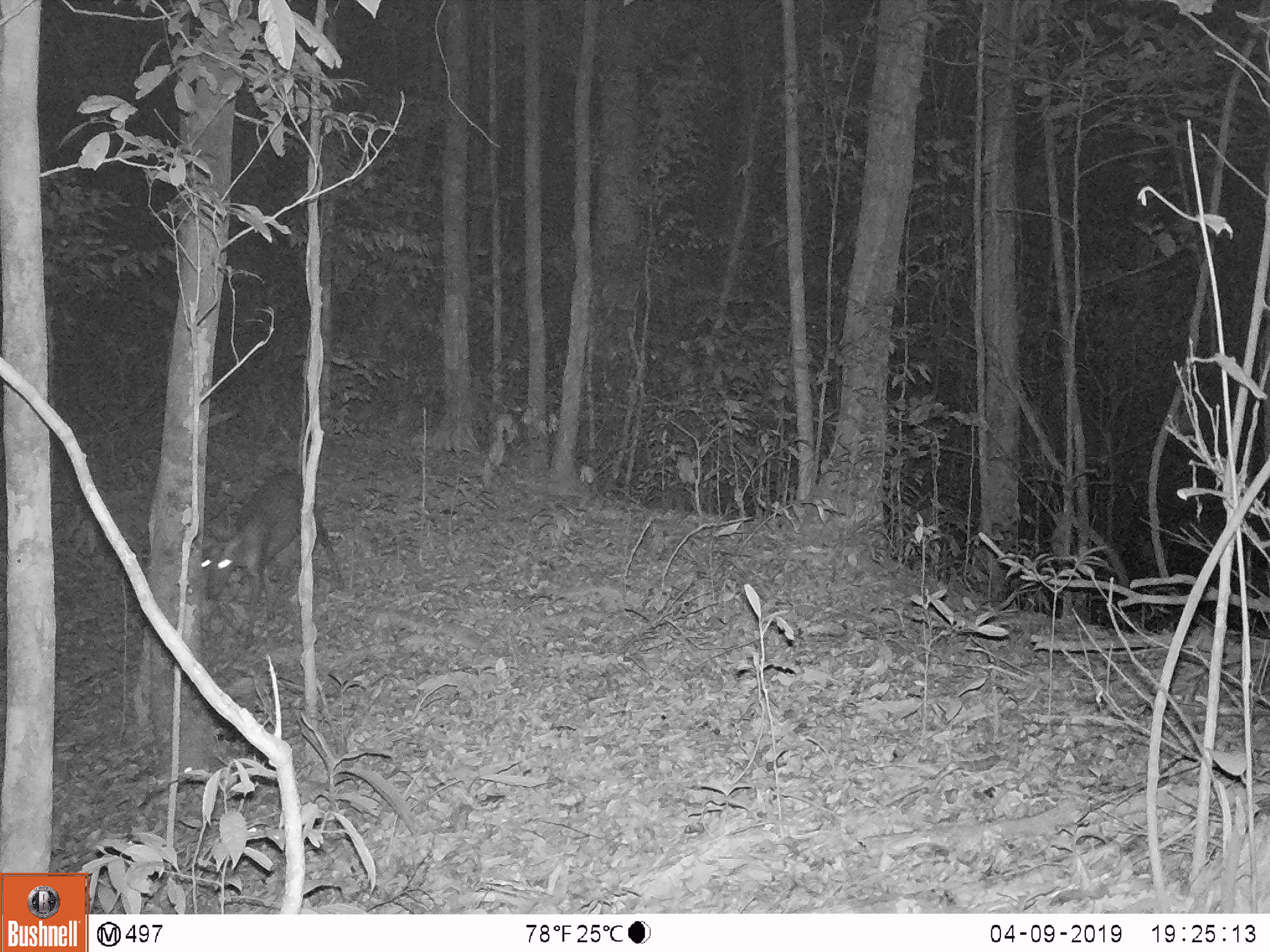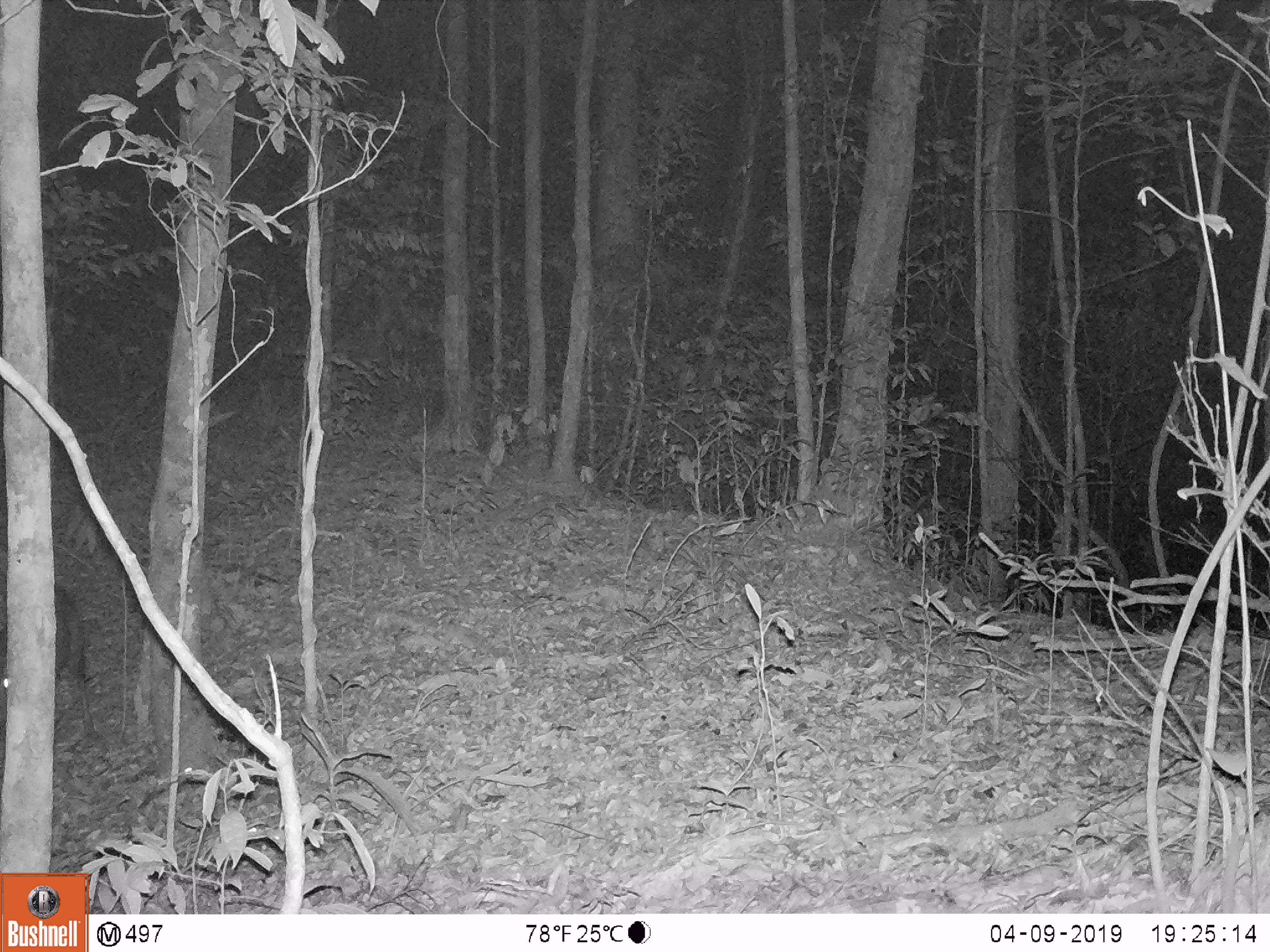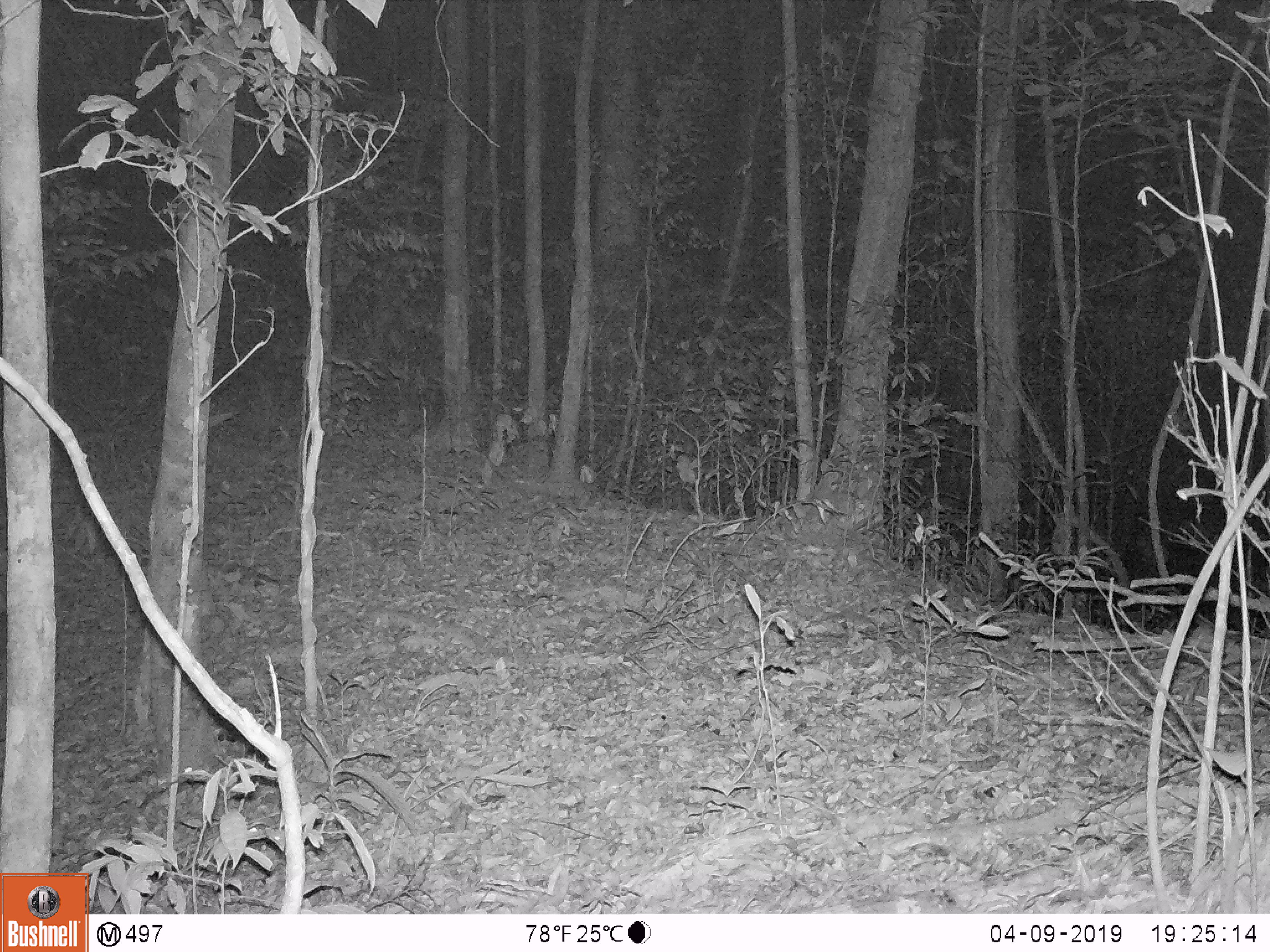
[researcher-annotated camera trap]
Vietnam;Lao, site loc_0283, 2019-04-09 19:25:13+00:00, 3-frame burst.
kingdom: Animalia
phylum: Chordata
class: Mammalia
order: Artiodactyla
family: Cervidae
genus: Muntiacus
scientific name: Muntiacus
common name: muntjacs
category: unidentified muntjac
Unidentified muntjac (muntjacs) (Muntiacus). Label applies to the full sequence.